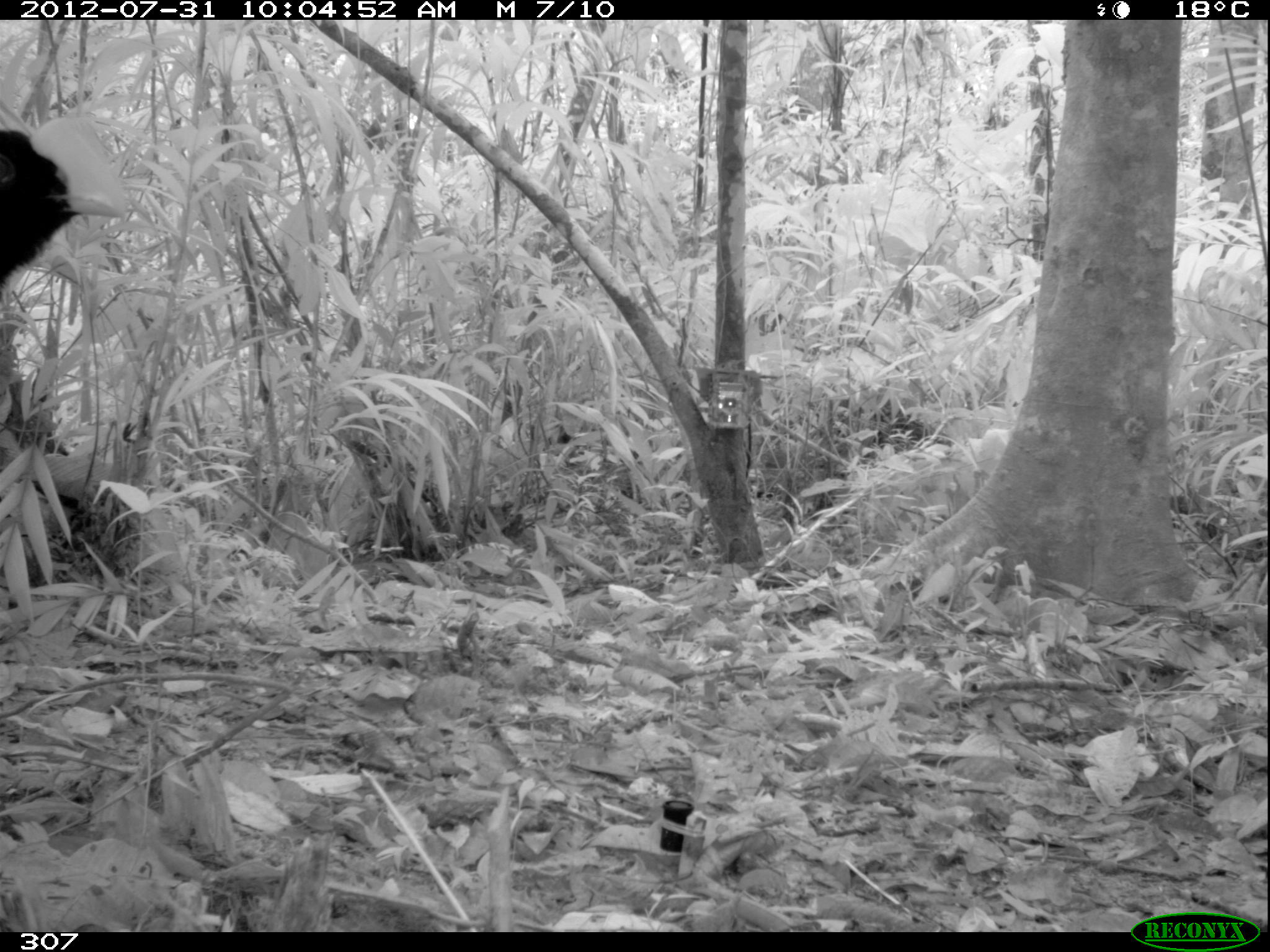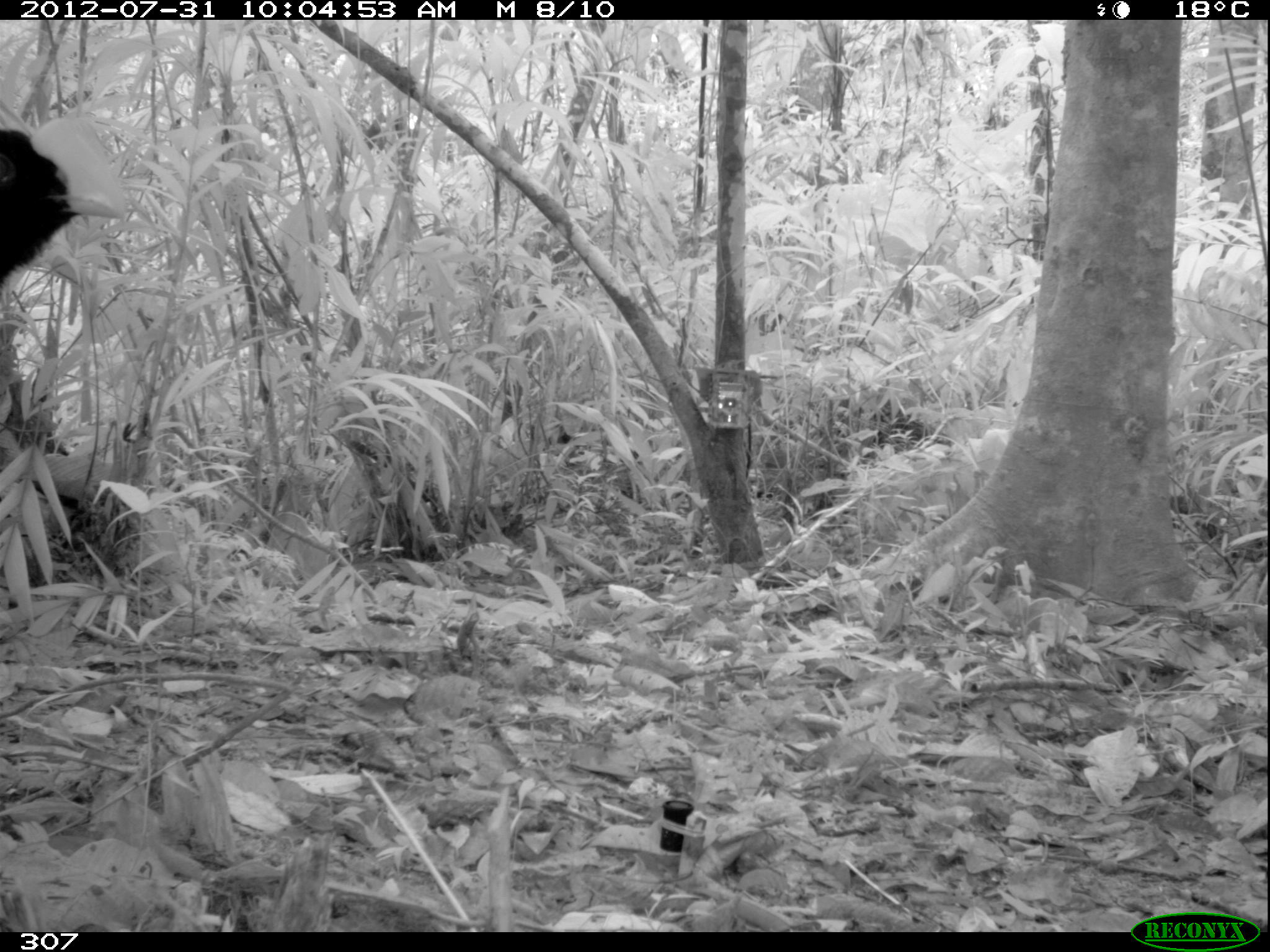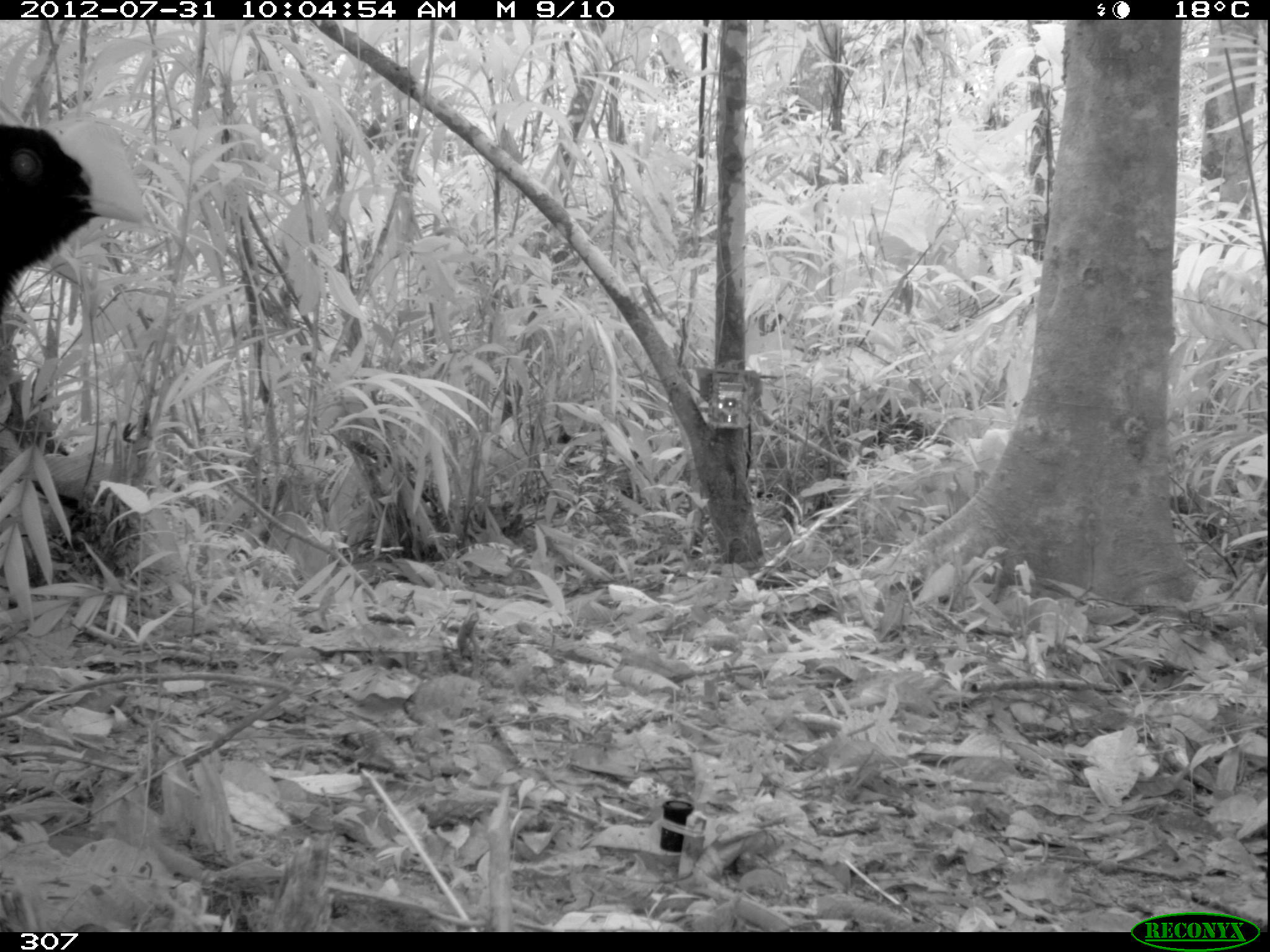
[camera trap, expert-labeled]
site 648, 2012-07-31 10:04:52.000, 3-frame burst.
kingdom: Animalia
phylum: Chordata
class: Aves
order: Galliformes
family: Cracidae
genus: Mitu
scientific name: Mitu tuberosum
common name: razor-billed curassow